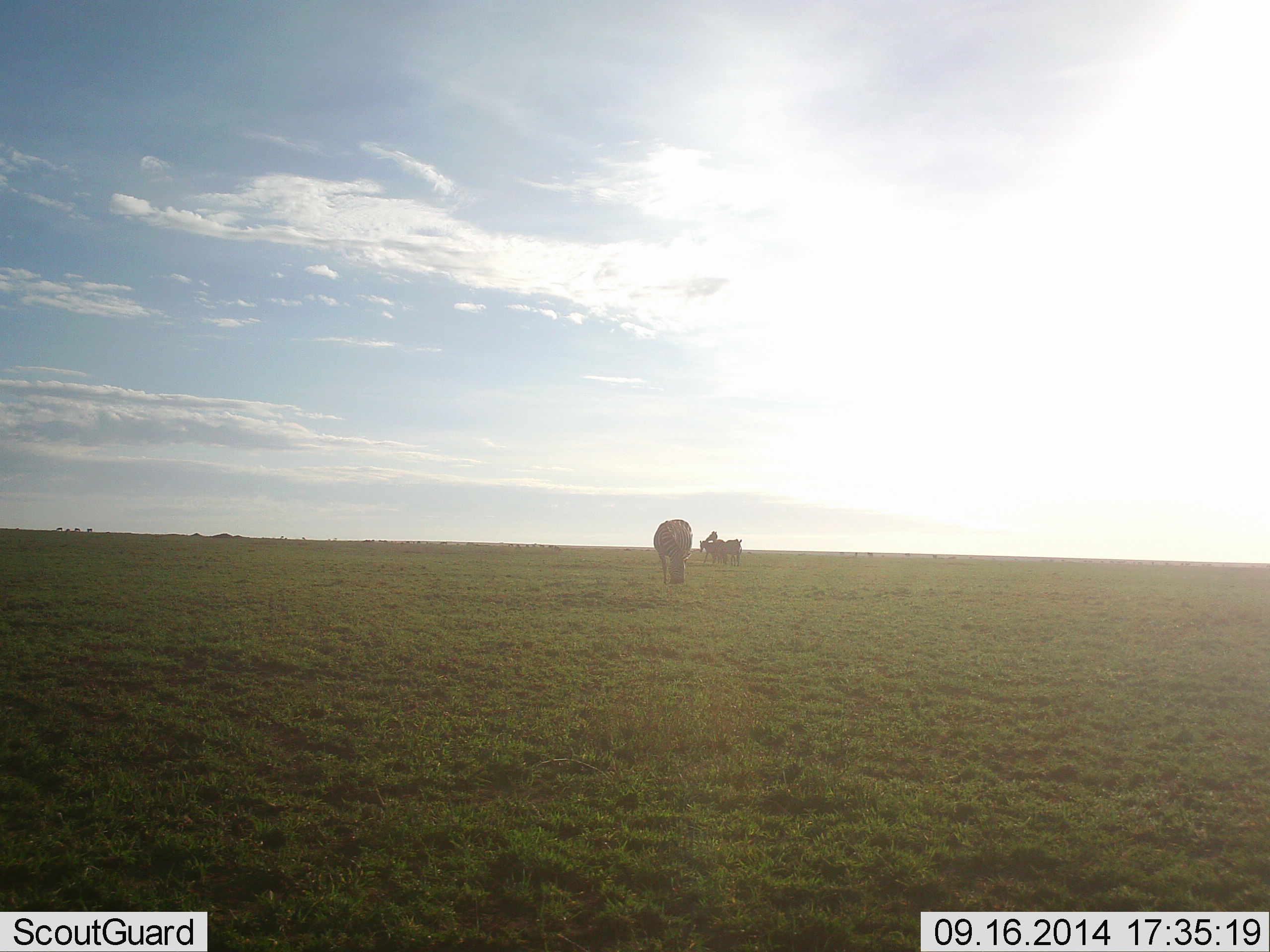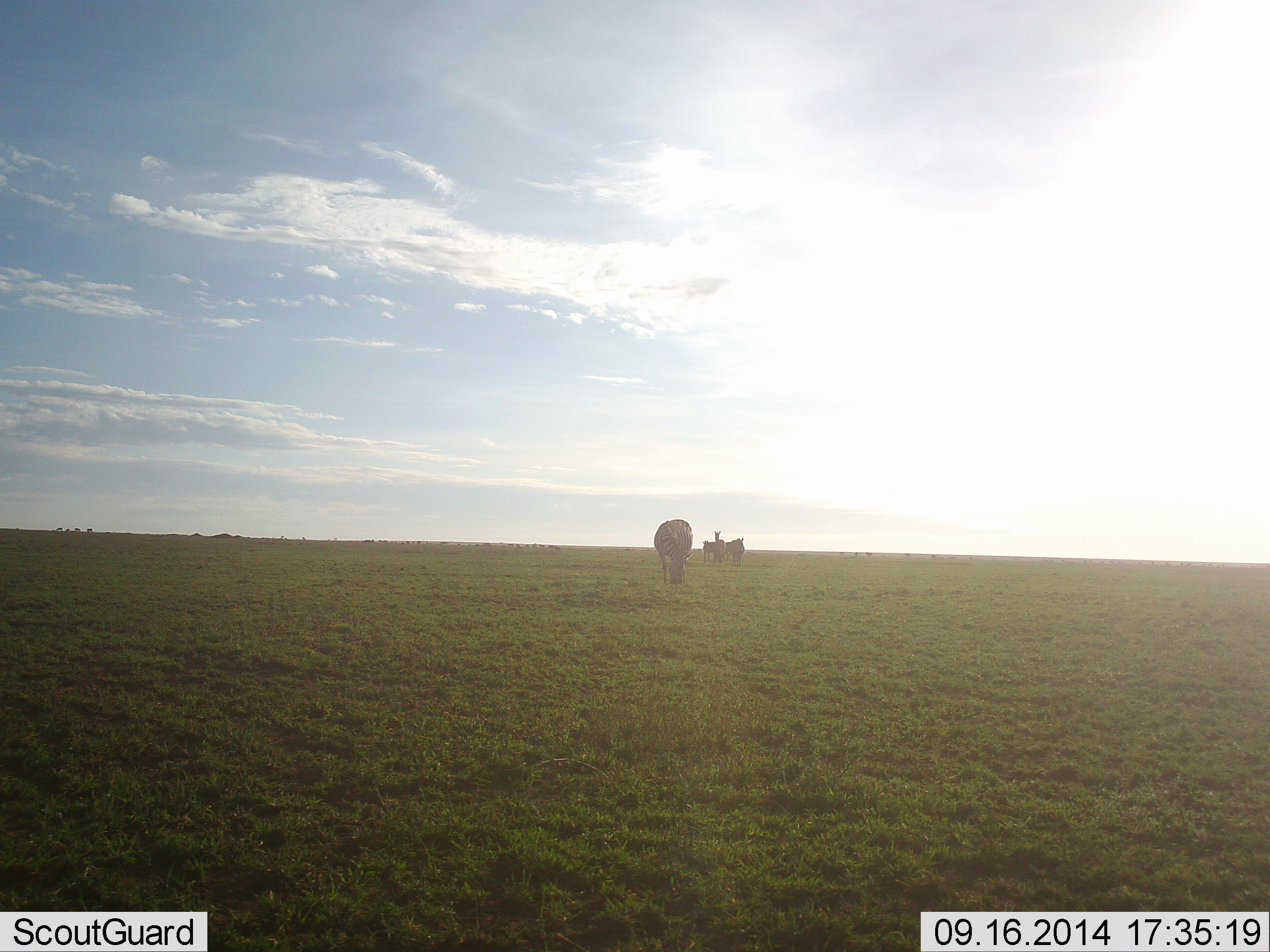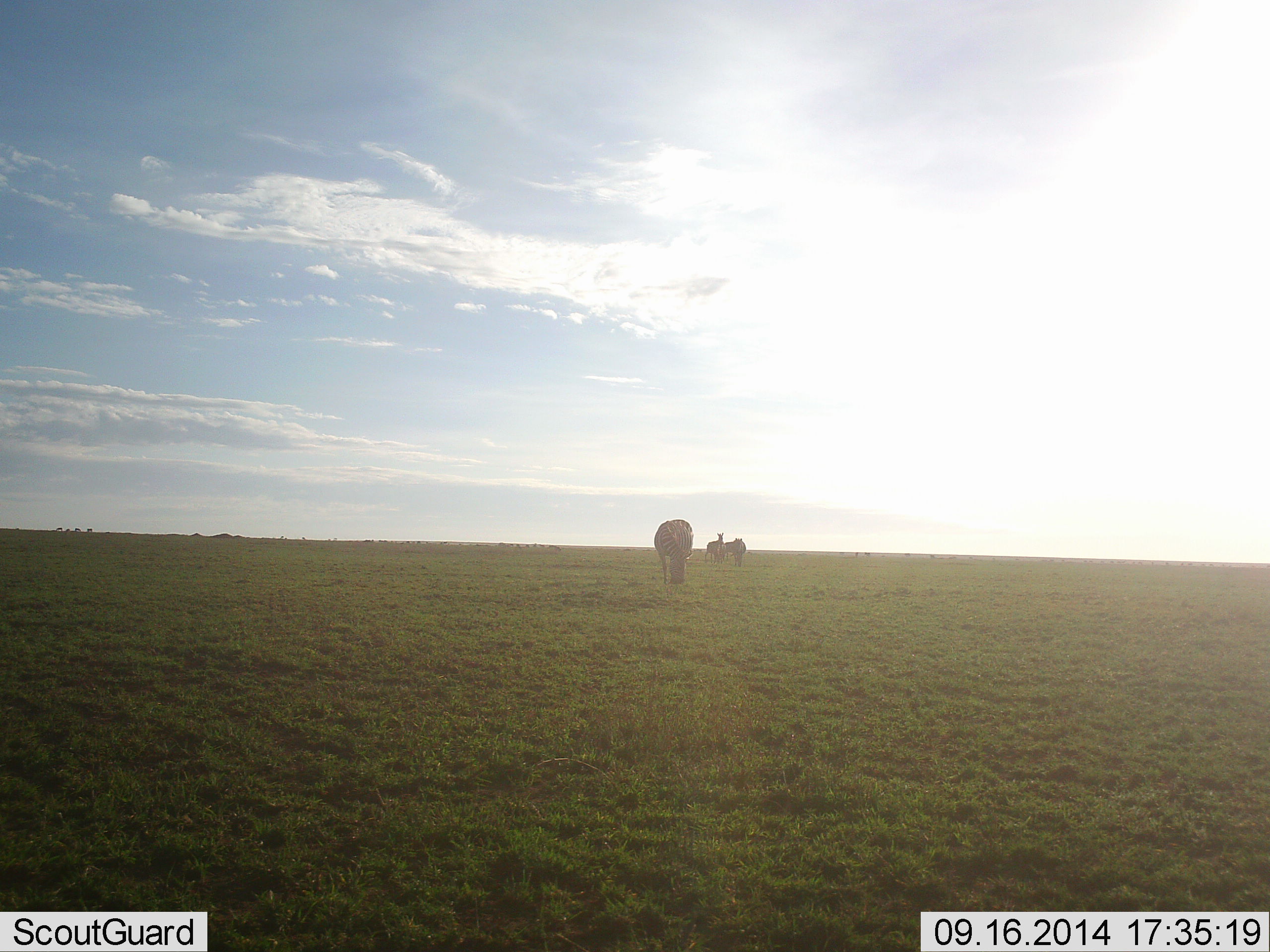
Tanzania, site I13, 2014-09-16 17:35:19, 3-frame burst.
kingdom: Animalia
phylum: Chordata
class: Mammalia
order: Perissodactyla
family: Equidae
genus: Equus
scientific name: Equus quagga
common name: plains zebra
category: zebra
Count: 3.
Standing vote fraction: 64%.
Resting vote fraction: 0%.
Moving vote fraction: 18%.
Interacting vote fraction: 18%.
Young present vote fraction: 0%.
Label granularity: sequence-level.